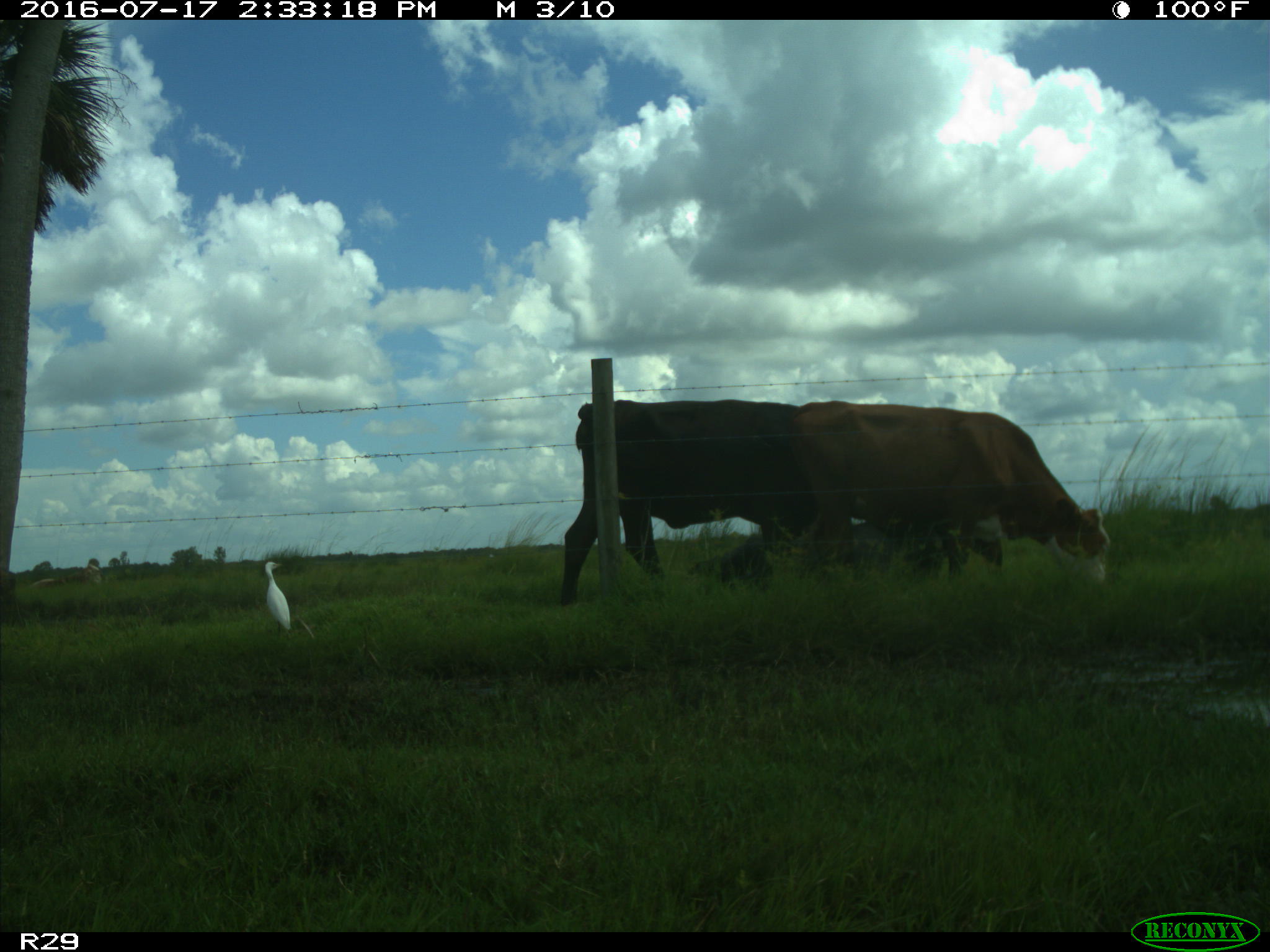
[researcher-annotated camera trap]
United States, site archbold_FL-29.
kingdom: Animalia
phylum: Chordata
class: Mammalia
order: Artiodactyla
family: Bovidae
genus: Bos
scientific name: Bos taurus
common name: domestic cow